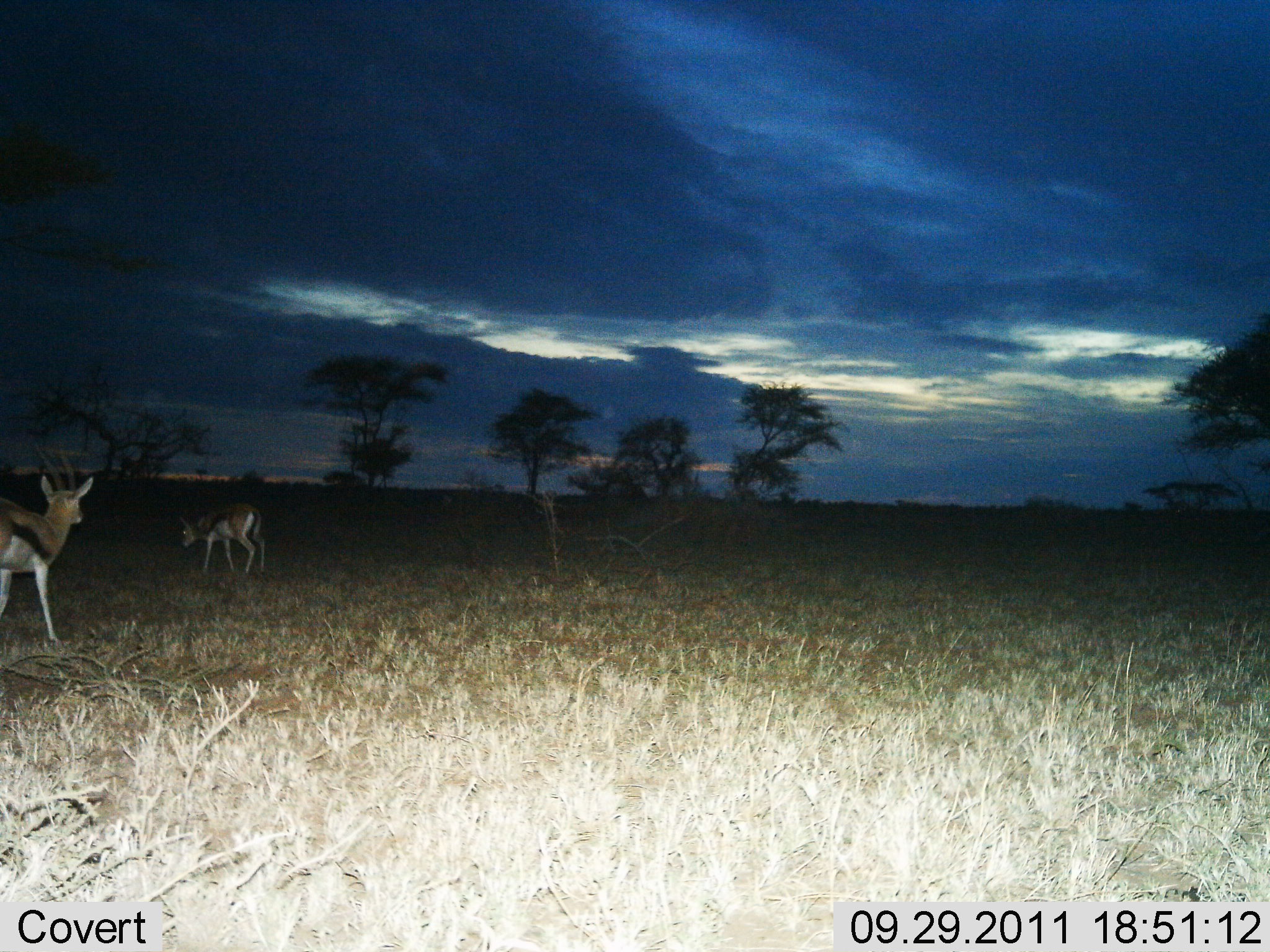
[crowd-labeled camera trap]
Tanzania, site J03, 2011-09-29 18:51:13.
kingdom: Animalia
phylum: Chordata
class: Mammalia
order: Artiodactyla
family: Bovidae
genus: Eudorcas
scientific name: Eudorcas thomsonii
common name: thomson's gazelle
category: gazellethomsons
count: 2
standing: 47%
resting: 0%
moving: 53%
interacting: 0%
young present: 7%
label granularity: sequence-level